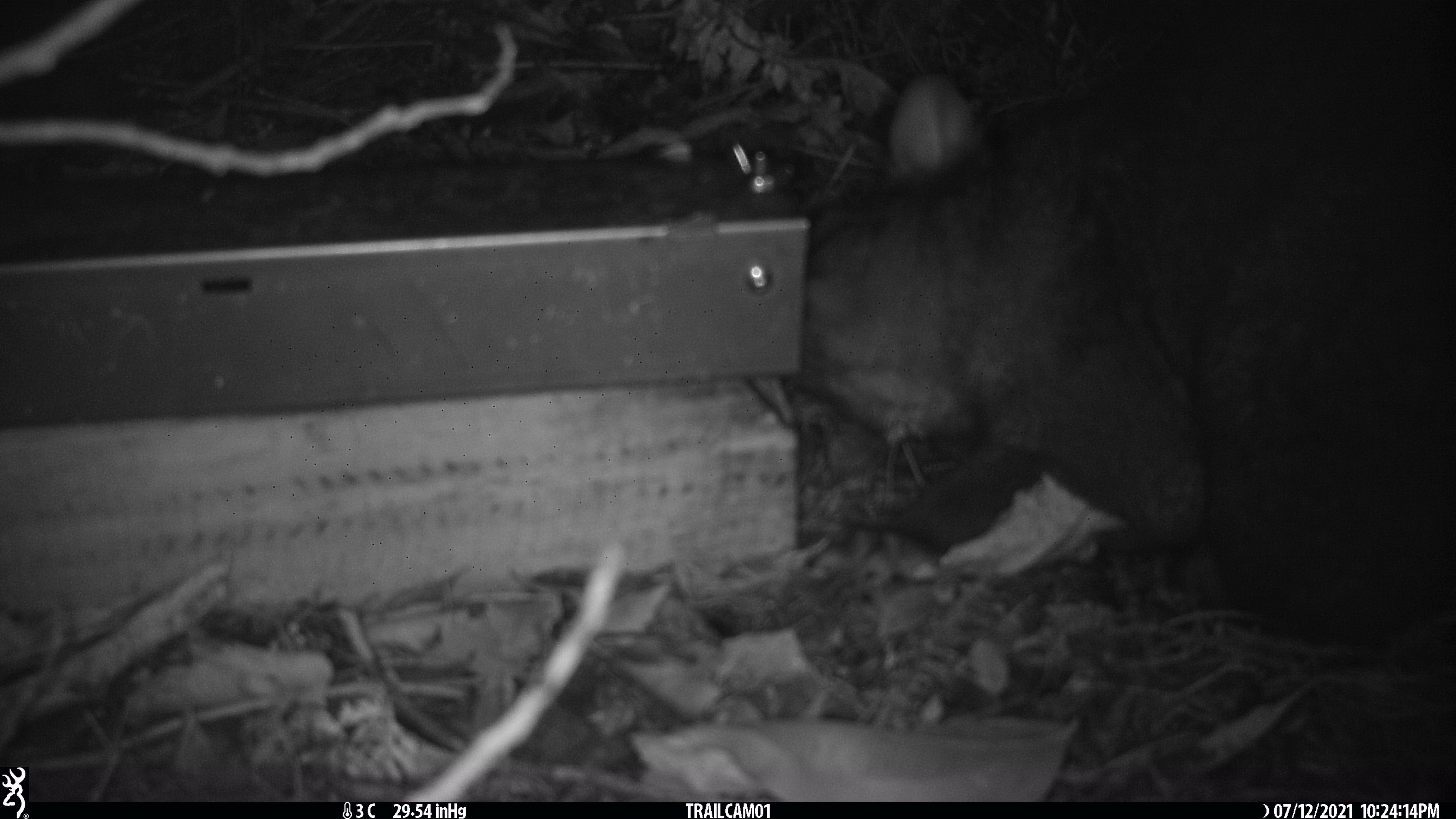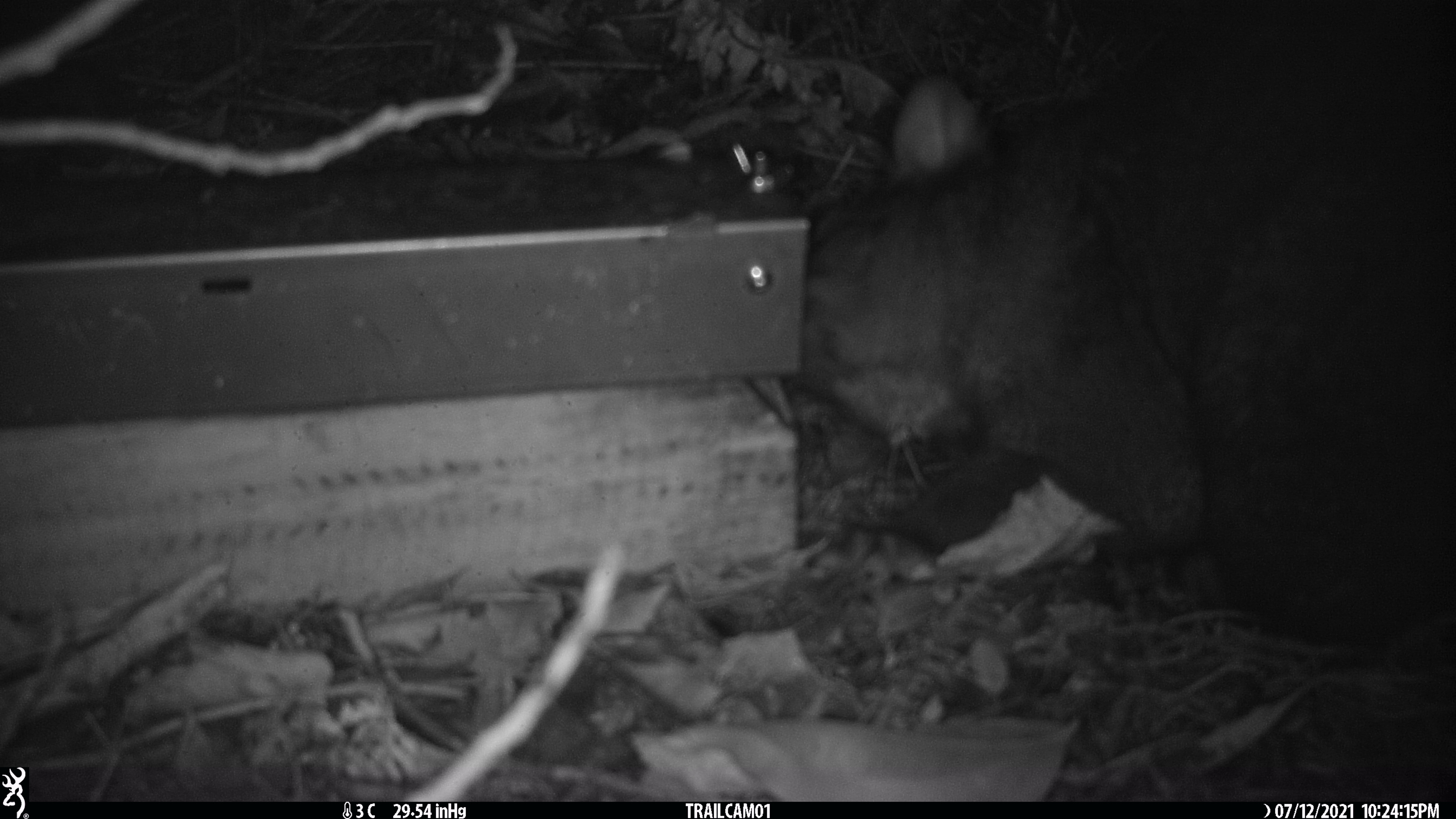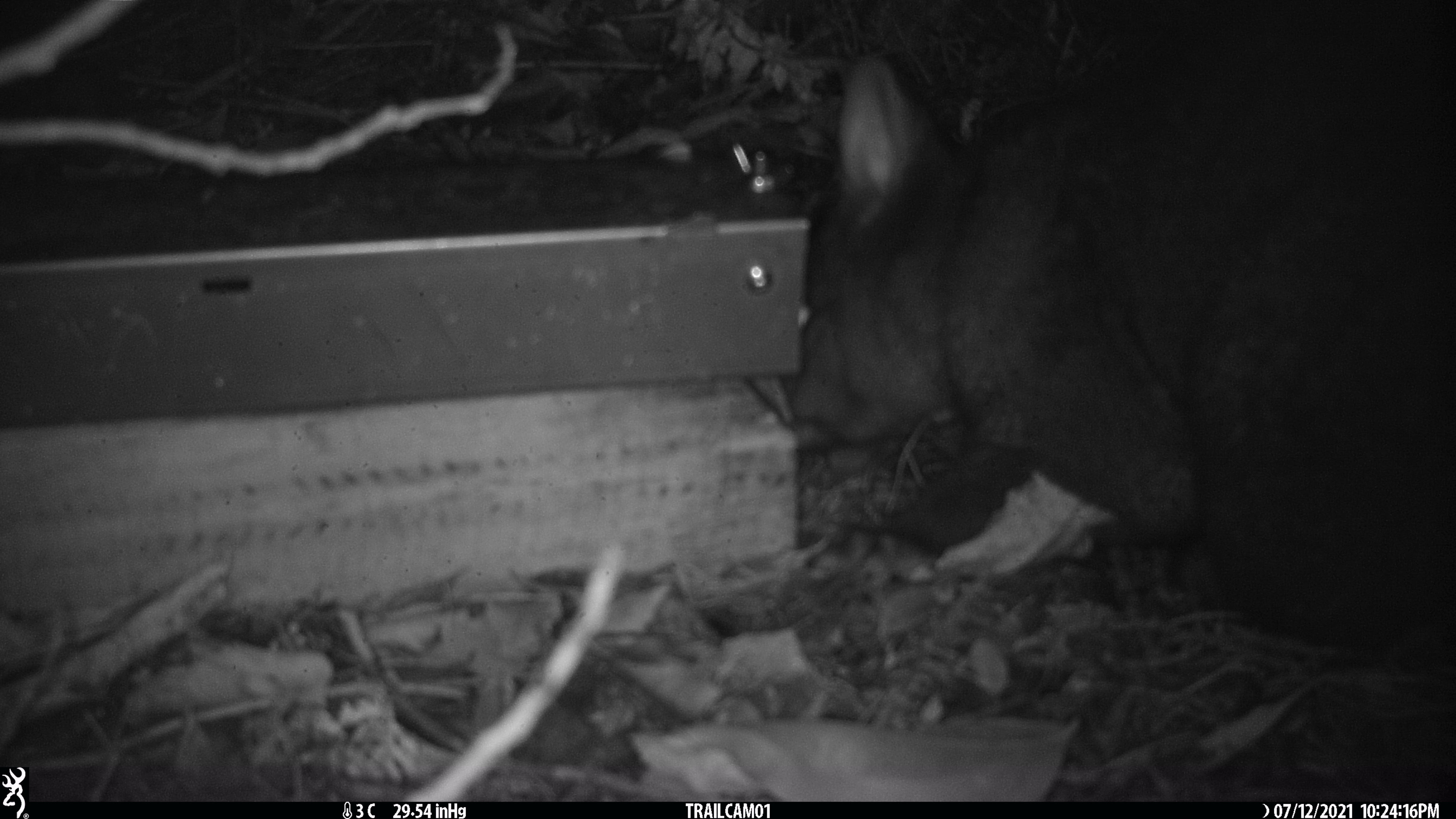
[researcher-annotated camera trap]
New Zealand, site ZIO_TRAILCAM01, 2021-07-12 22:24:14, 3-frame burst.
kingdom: Animalia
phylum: Chordata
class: Mammalia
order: Diprotodontia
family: Phalangeridae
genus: Trichosurus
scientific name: Trichosurus vulpecula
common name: common brushtail possum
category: possum